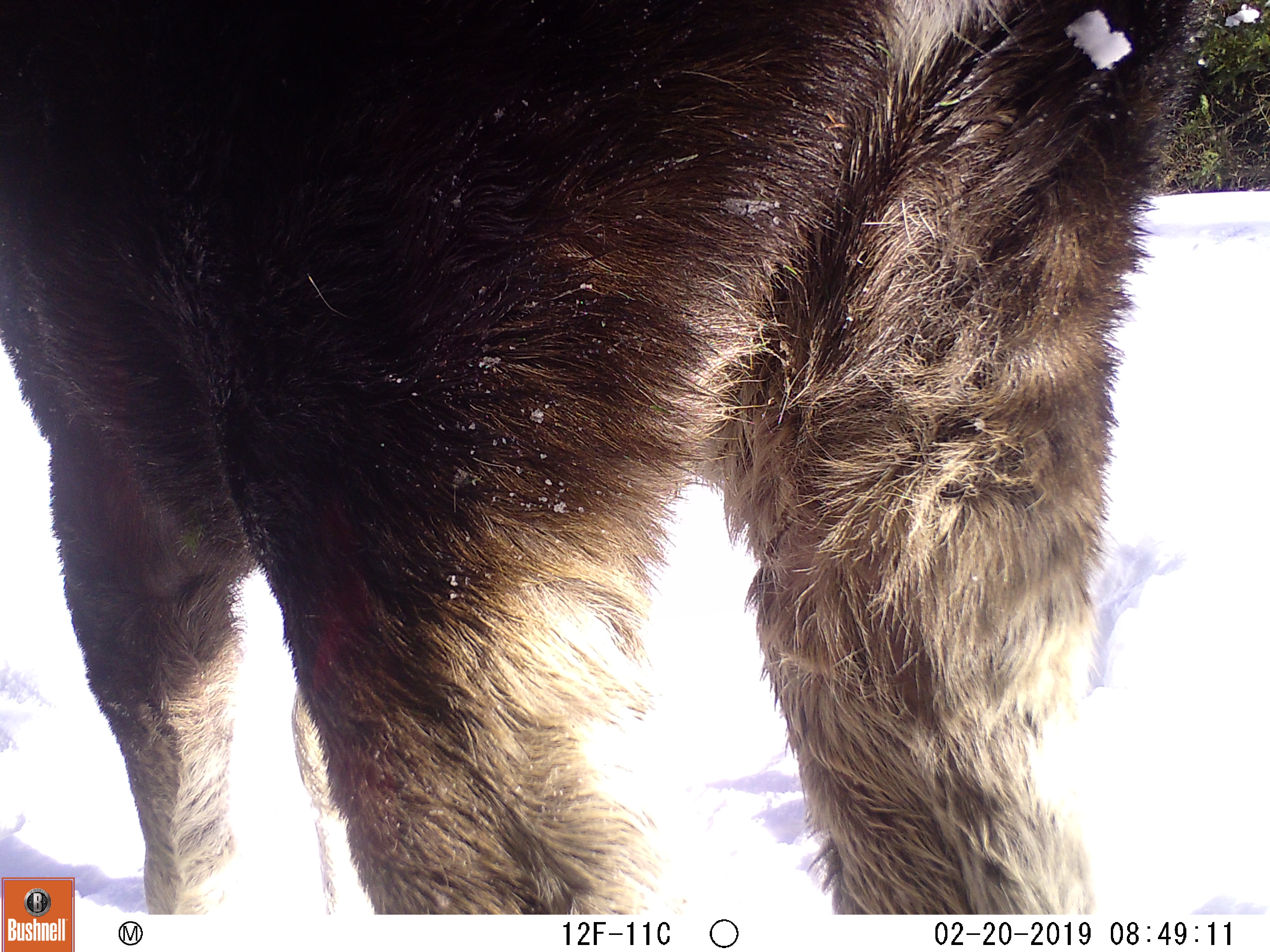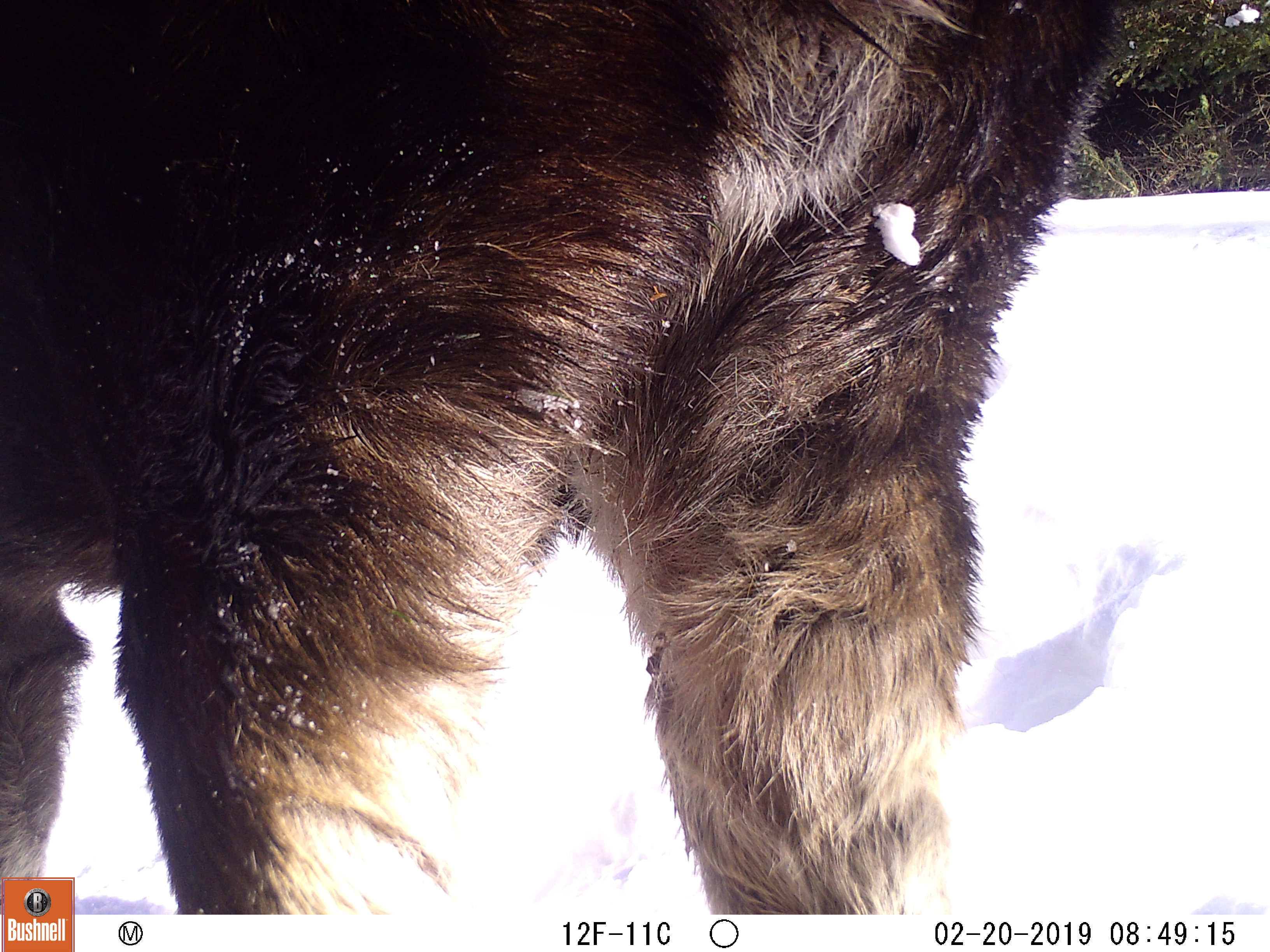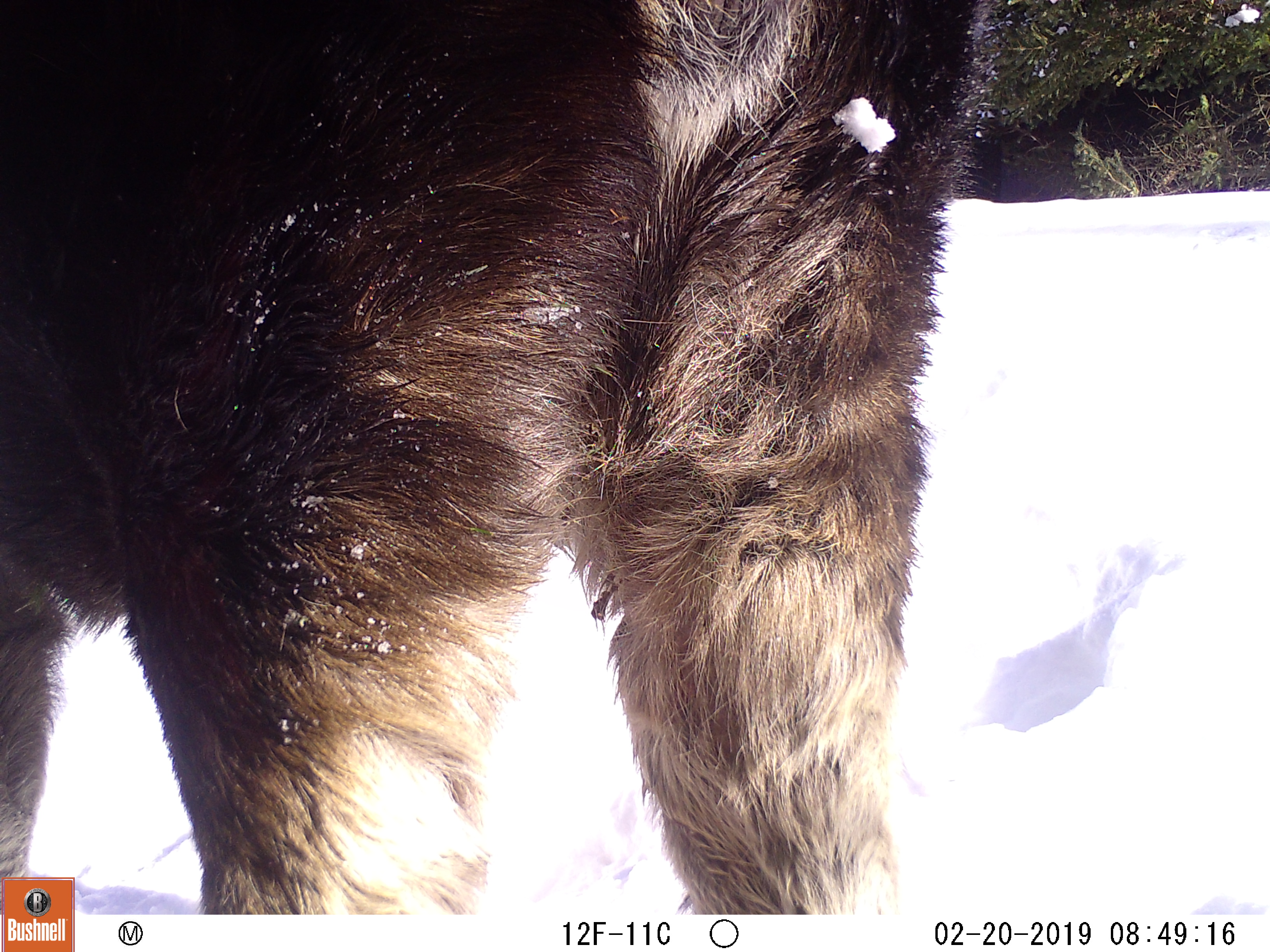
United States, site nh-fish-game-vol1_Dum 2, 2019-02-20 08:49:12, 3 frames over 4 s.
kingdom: Animalia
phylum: Chordata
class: Mammalia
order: Artiodactyla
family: Cervidae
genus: Alces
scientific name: Alces alces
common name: moose